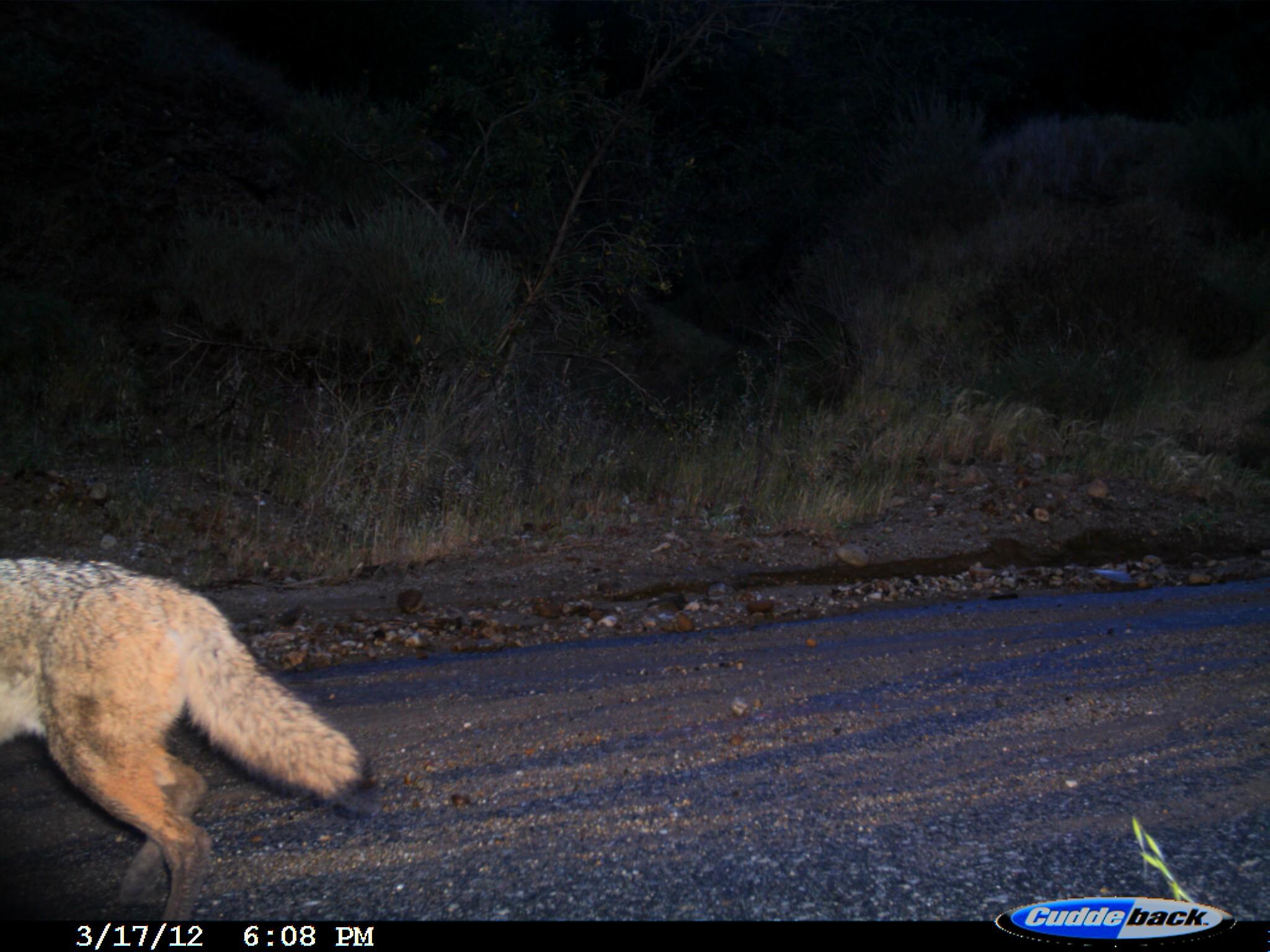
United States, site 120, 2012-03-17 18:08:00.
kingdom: Animalia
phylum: Chordata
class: Mammalia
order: Carnivora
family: Canidae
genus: Canis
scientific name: Canis latrans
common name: coyote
Coyote (Canis latrans).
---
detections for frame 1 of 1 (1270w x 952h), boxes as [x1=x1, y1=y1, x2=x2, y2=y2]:
coyote: [x1=3, y1=527, x2=368, y2=925]